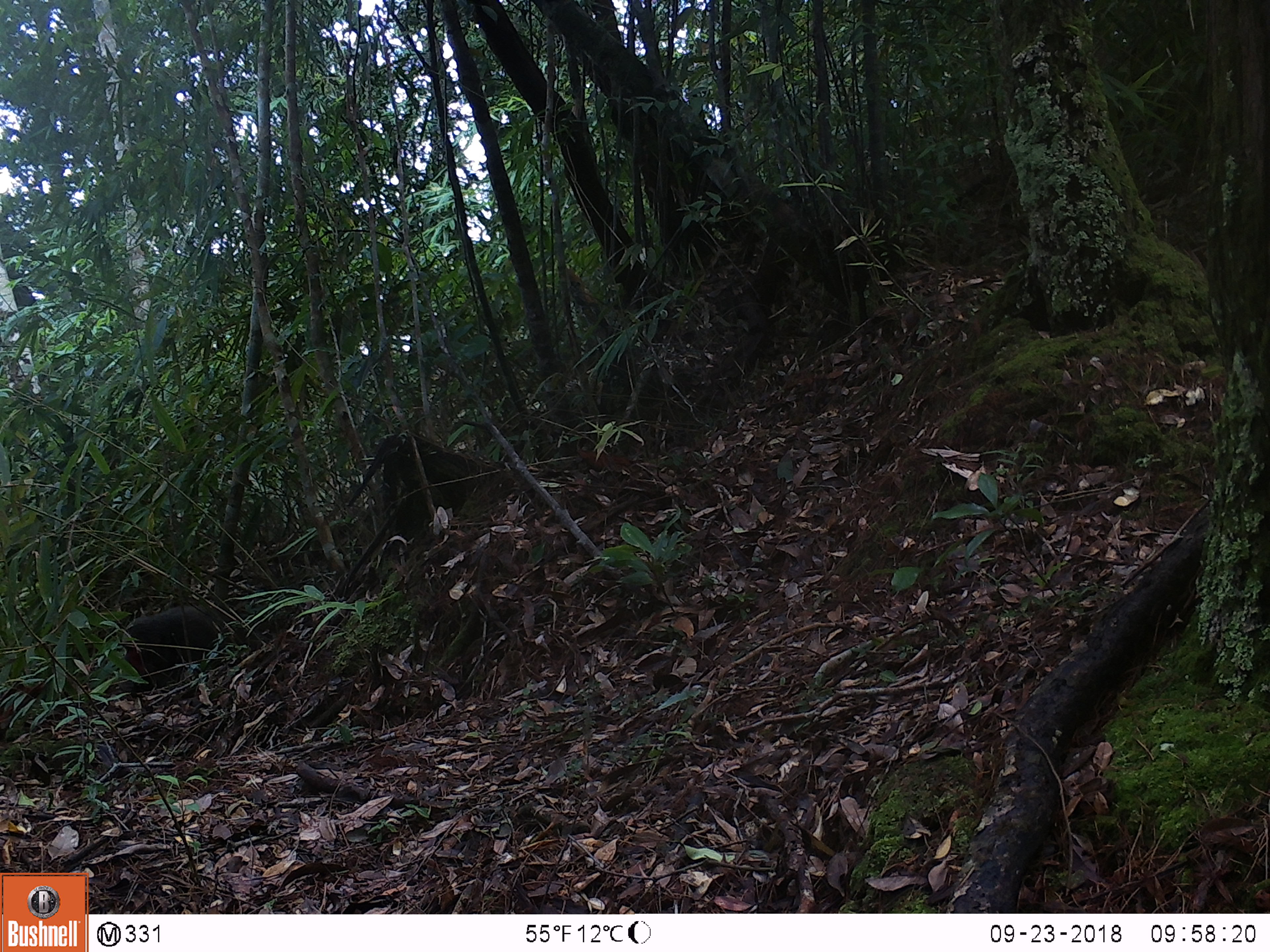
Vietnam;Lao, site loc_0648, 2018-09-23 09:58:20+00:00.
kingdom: Animalia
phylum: Chordata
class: Mammalia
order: Primates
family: Cercopithecidae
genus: Macaca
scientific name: Macaca arctoides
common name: stump-tailed macaque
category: stump tailed macaque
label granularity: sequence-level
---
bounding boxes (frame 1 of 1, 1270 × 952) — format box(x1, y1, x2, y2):
stump tailed macaque: box(121, 604, 233, 699)